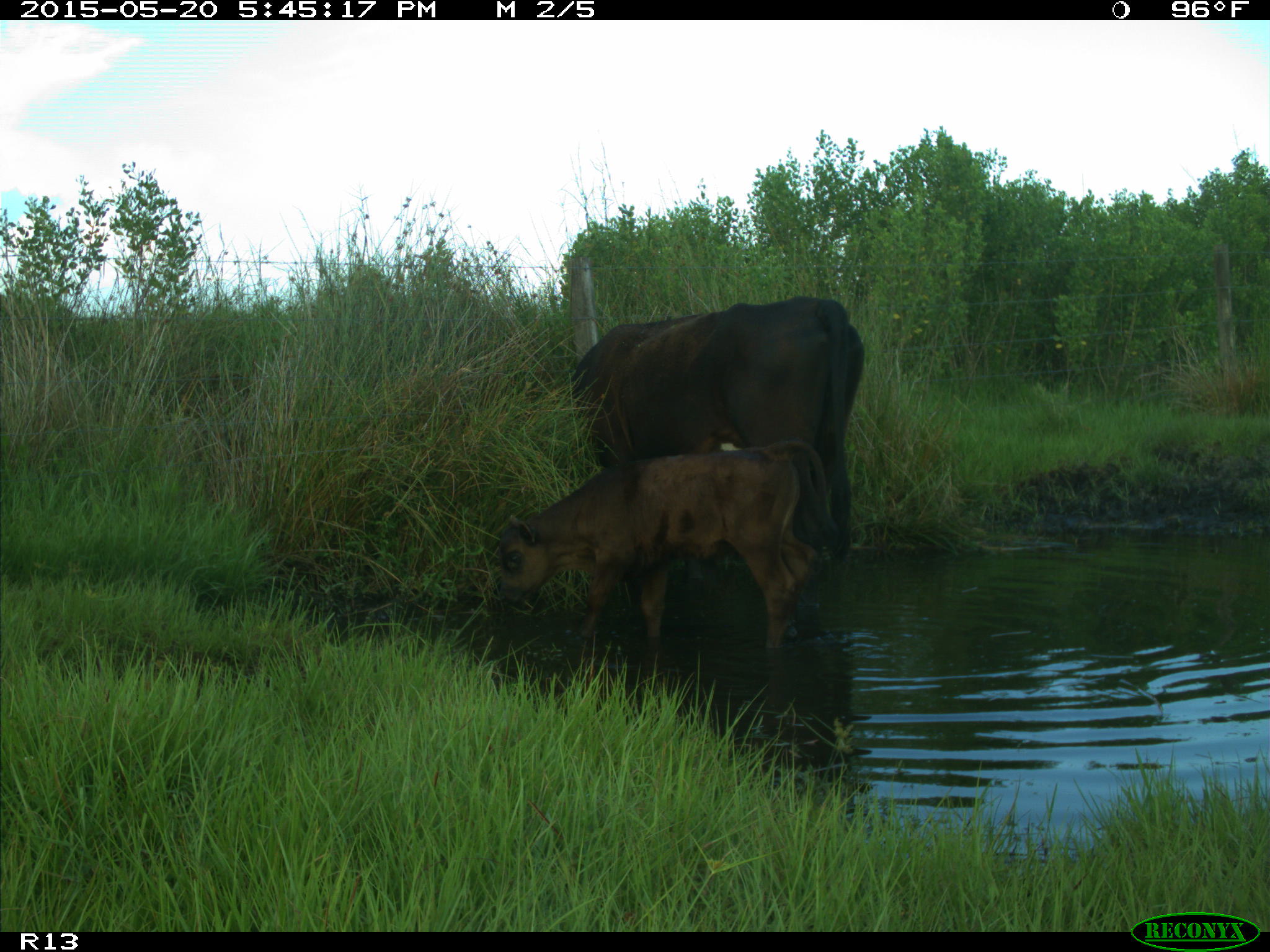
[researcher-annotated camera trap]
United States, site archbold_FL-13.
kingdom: Animalia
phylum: Chordata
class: Mammalia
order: Artiodactyla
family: Bovidae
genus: Bos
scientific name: Bos taurus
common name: domestic cow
Bos taurus (domestic cow).